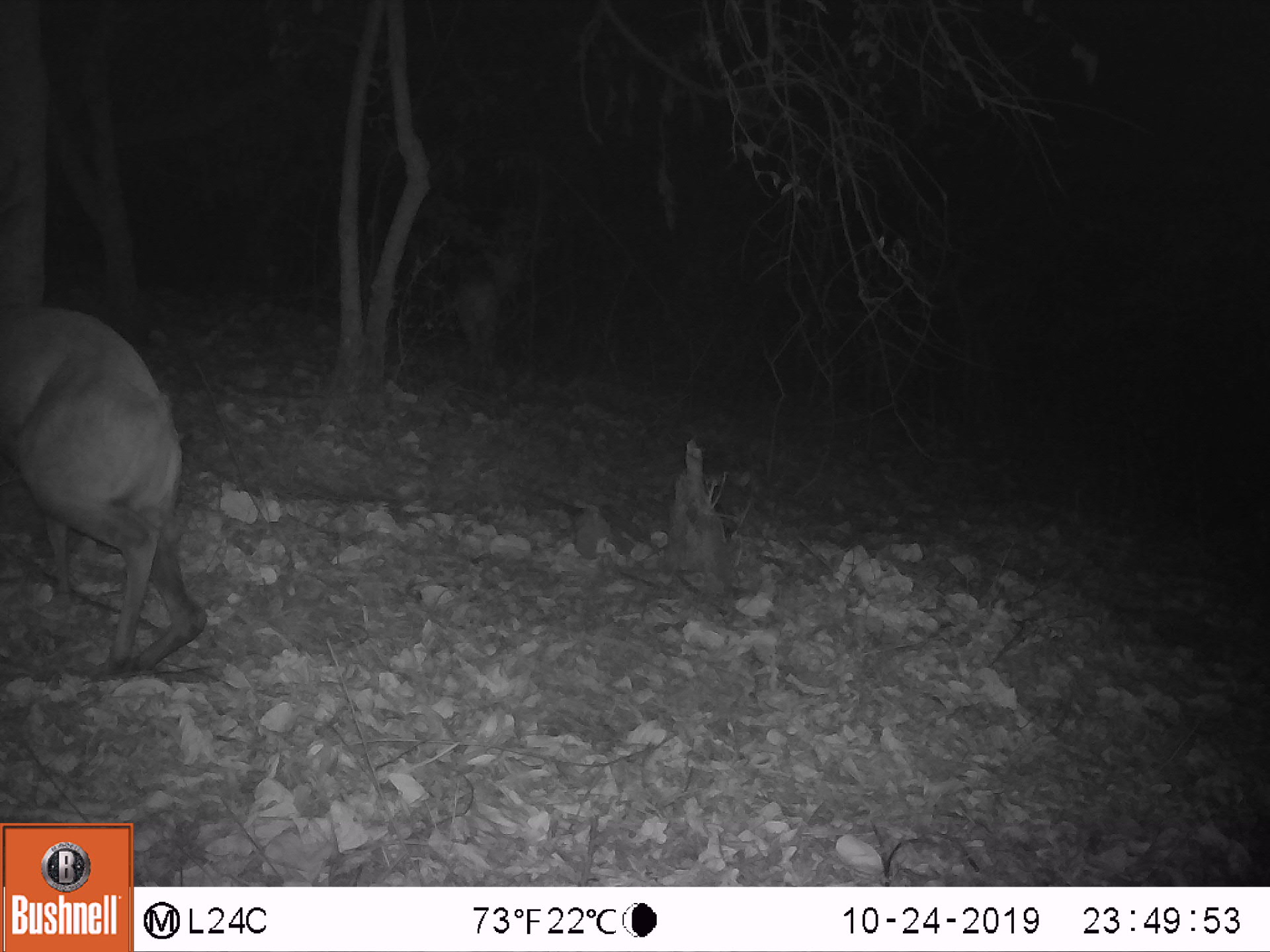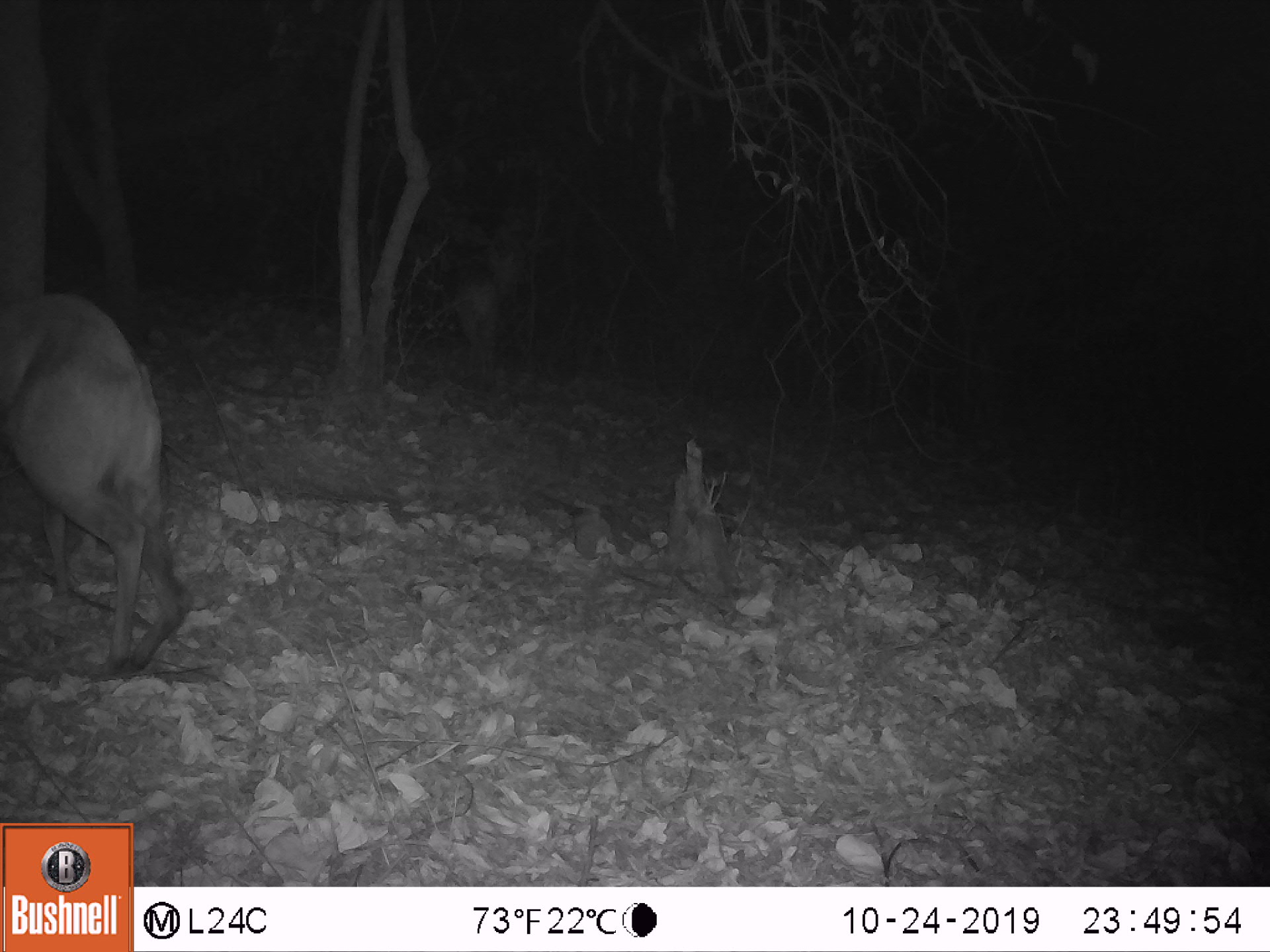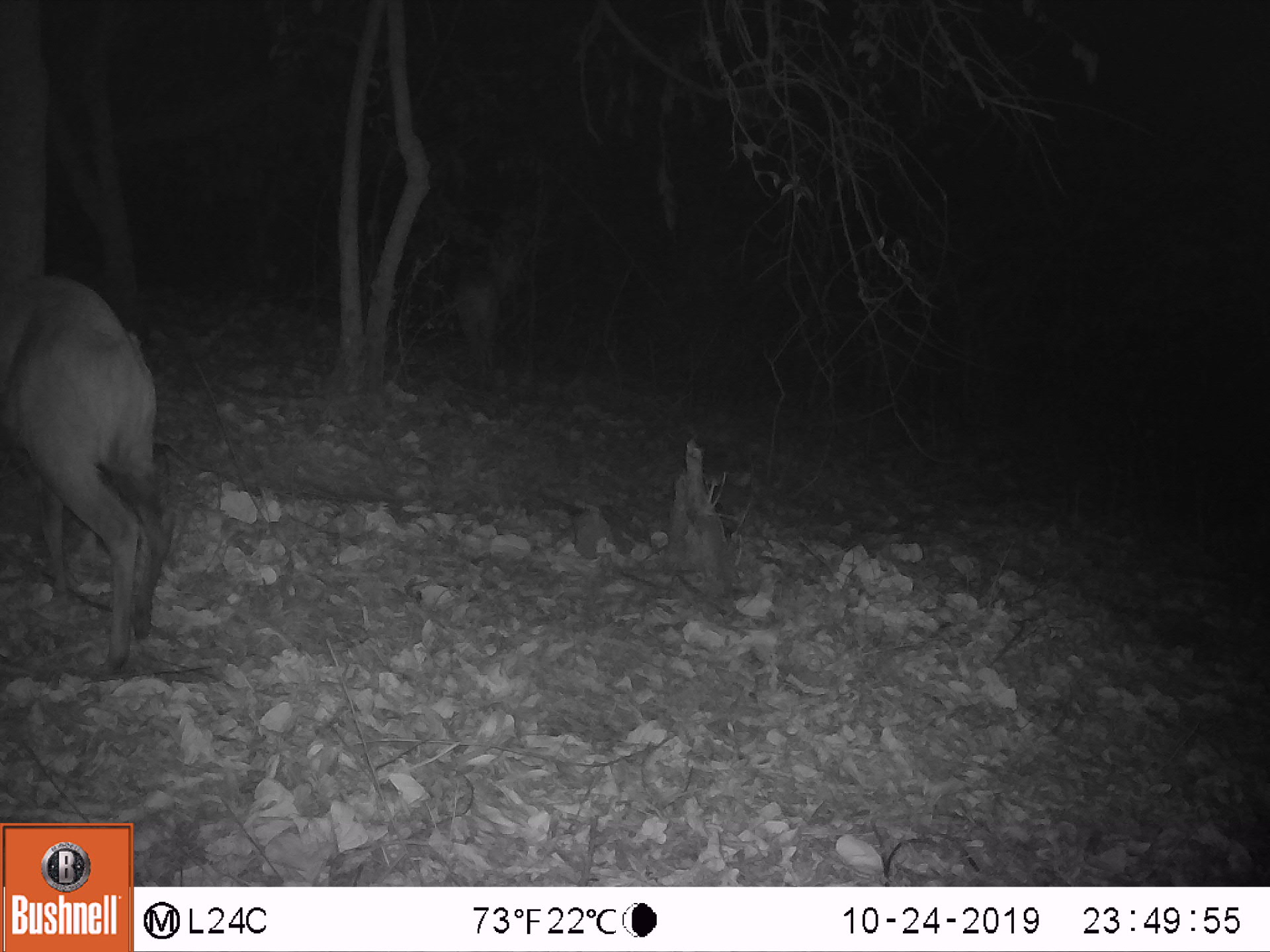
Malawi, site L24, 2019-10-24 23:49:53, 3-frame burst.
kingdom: Animalia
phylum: Chordata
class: Mammalia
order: Artiodactyla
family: Bovidae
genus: Tragelaphus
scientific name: Tragelaphus sylvaticus sylvaticus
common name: cape bushbuck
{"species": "cape bushbuck (Tragelaphus sylvaticus sylvaticus)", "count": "2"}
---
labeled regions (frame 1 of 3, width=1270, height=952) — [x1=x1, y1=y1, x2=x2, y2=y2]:
cape bushbuck: [x1=9, y1=296, x2=220, y2=682]; [x1=426, y1=229, x2=524, y2=392]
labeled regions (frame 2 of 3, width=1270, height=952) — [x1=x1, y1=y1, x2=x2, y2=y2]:
cape bushbuck: [x1=5, y1=288, x2=199, y2=697]; [x1=414, y1=238, x2=520, y2=392]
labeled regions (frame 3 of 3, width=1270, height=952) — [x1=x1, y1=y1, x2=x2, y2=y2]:
cape bushbuck: [x1=4, y1=261, x2=180, y2=670]; [x1=421, y1=228, x2=532, y2=383]